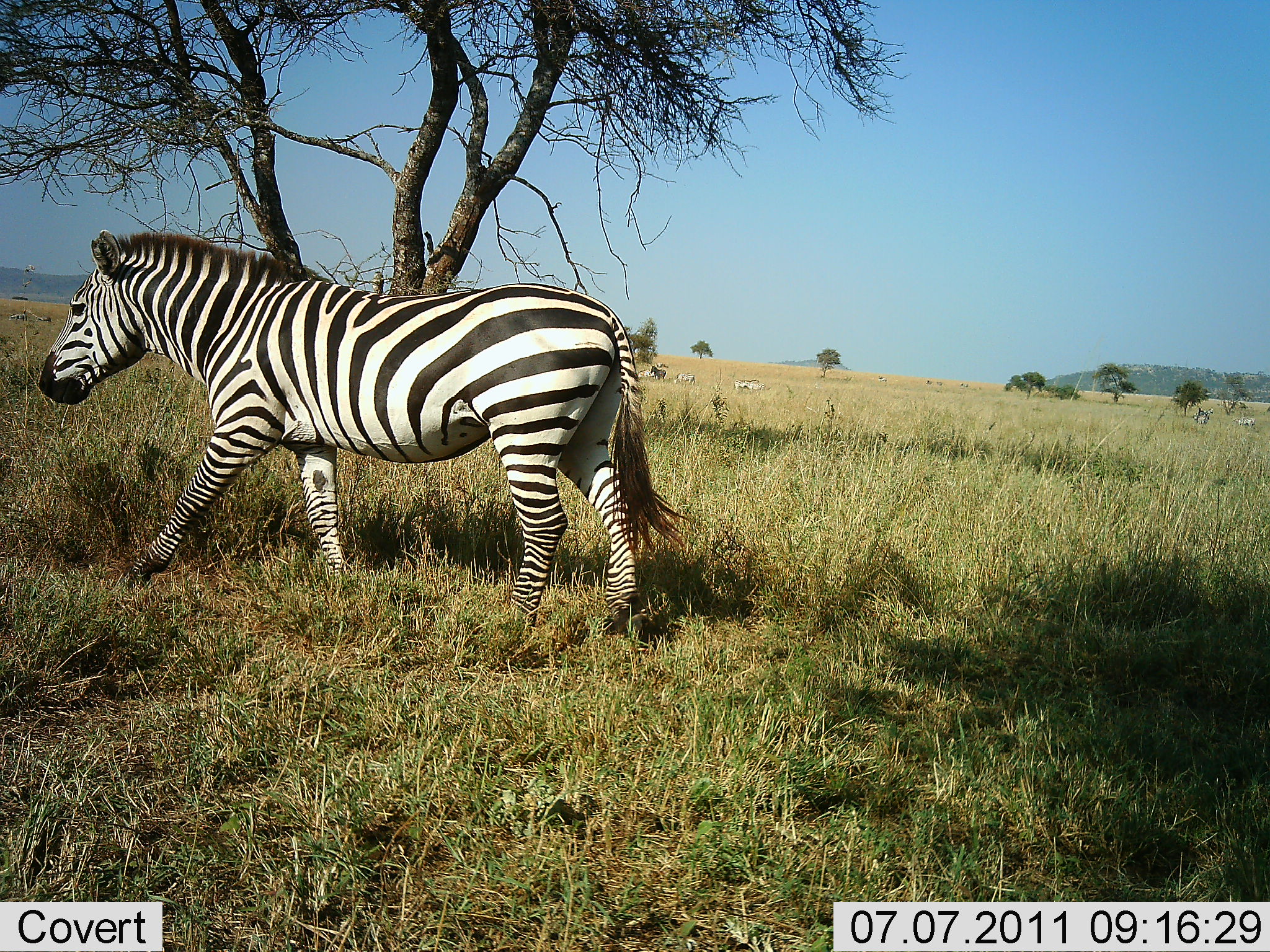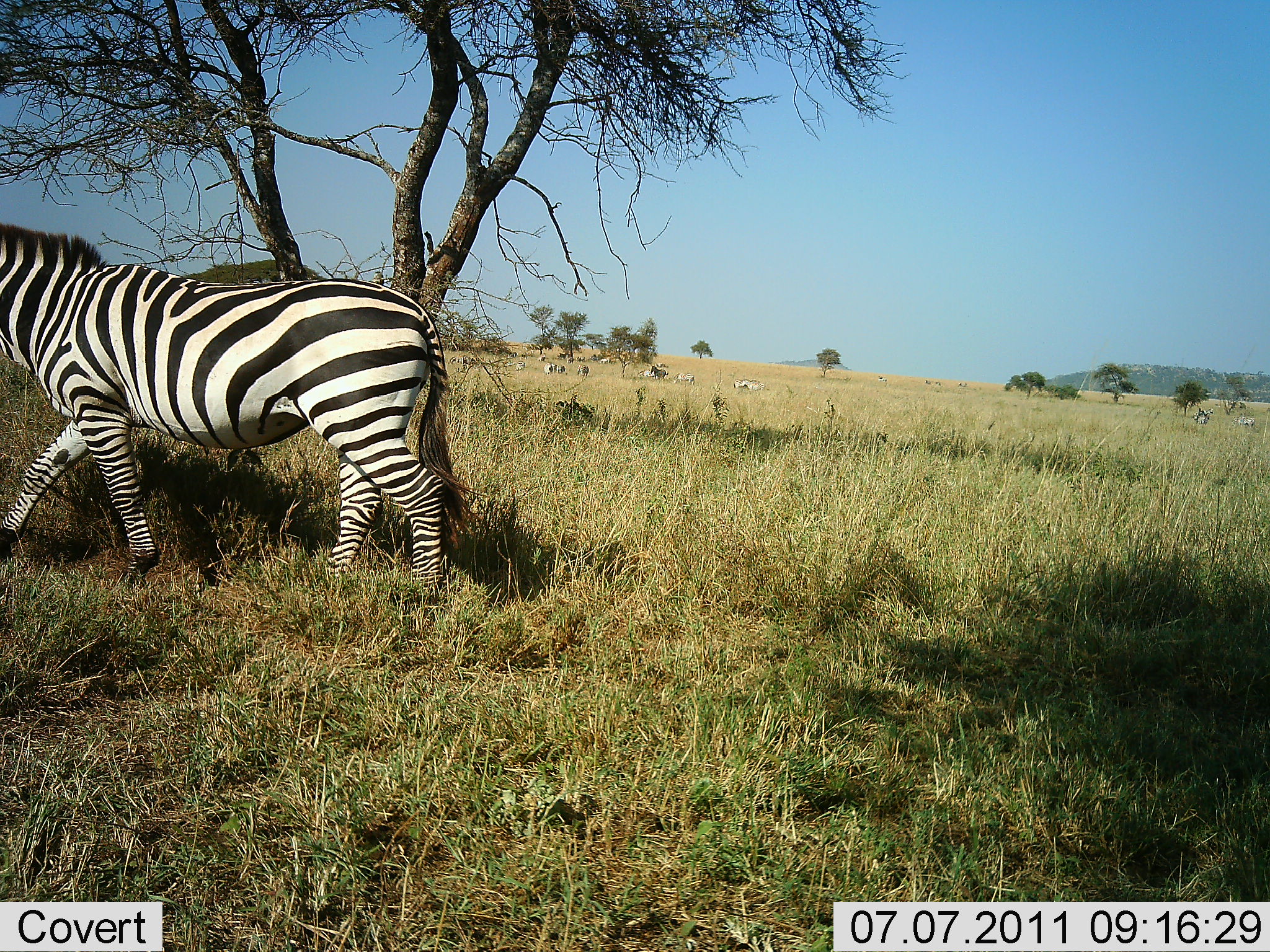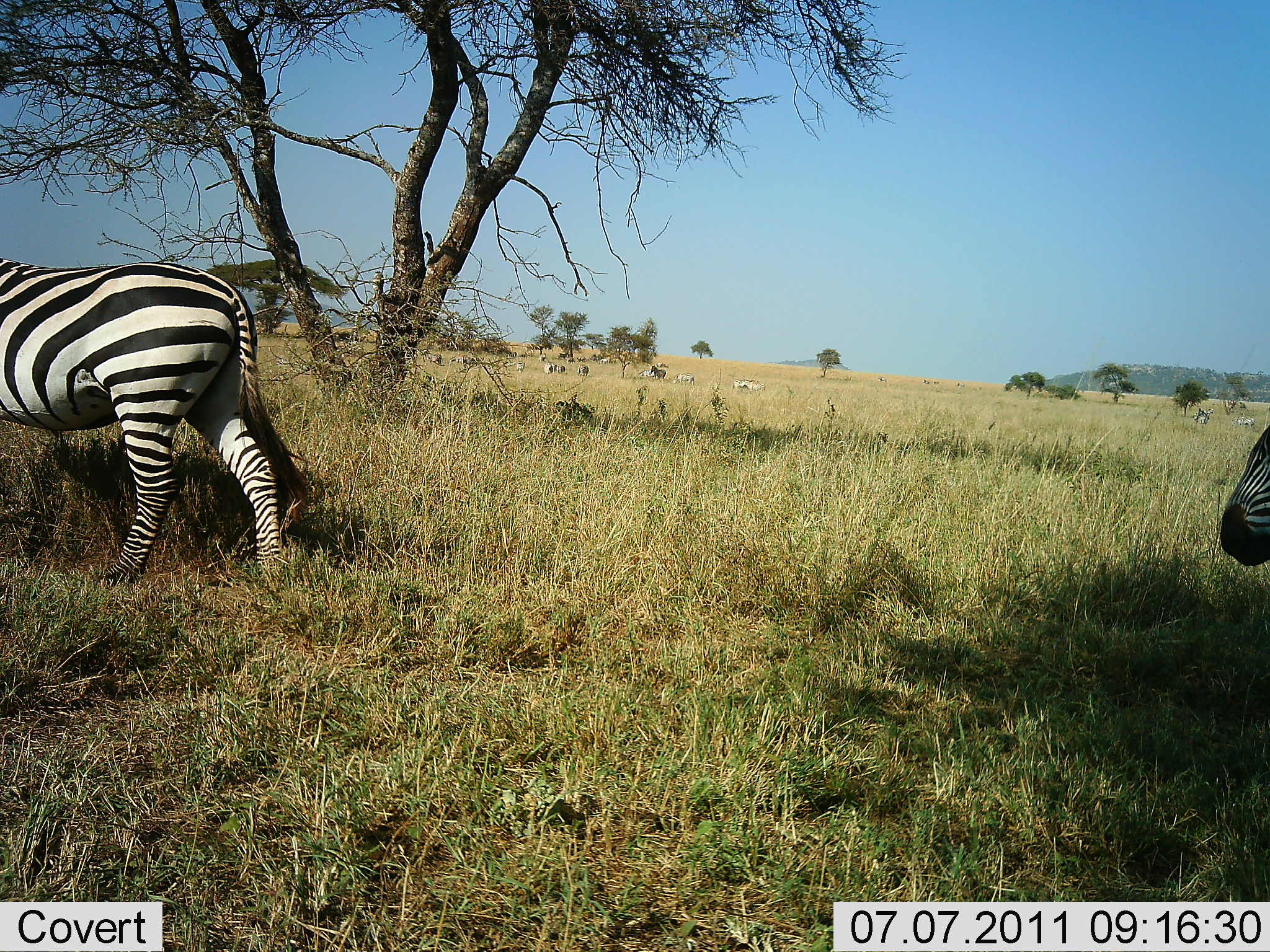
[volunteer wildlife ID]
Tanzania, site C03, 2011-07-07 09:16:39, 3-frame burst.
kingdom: Animalia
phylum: Chordata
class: Mammalia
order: Perissodactyla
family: Equidae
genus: Equus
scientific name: Equus quagga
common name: plains zebra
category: zebra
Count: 2.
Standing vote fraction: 30%.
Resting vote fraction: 0%.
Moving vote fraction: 100%.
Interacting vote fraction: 0%.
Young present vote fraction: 0%.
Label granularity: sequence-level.